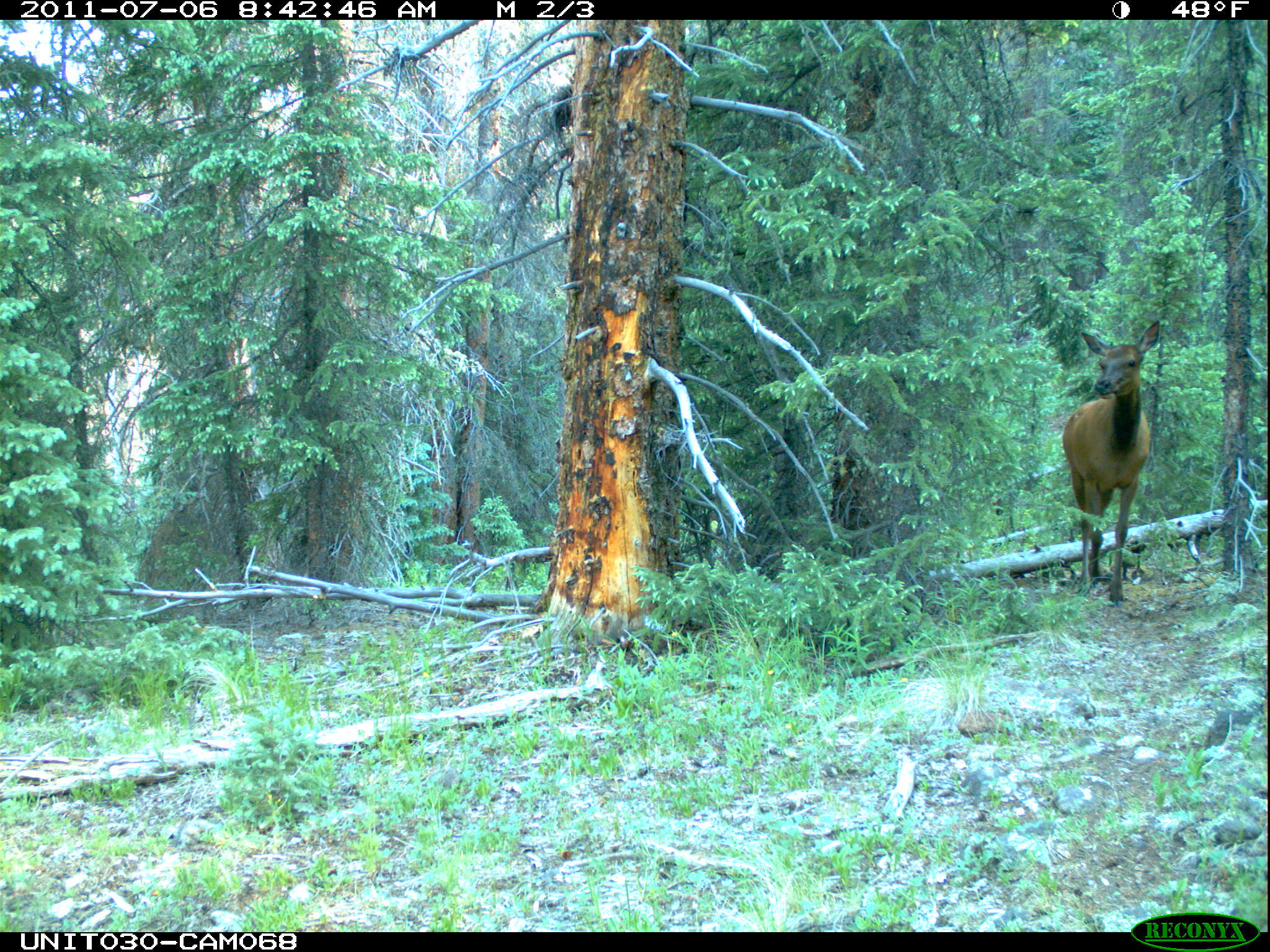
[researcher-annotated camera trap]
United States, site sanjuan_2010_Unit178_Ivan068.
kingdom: Animalia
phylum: Chordata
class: Mammalia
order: Artiodactyla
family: Cervidae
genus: Cervus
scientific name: Cervus elaphus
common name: red deer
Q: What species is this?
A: Cervus elaphus (red deer).